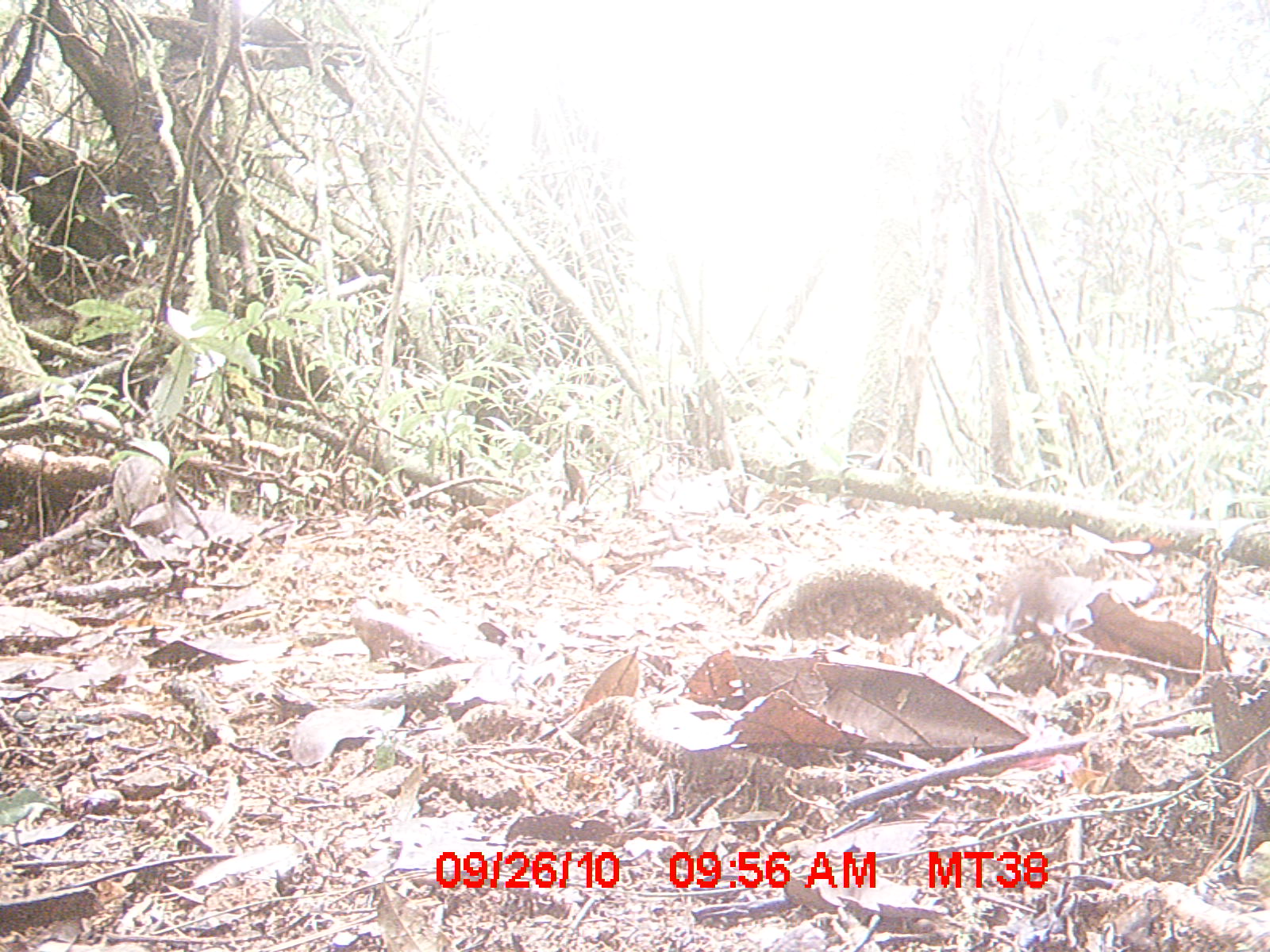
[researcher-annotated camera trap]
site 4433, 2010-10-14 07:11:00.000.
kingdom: Animalia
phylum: Chordata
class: Aves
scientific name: Aves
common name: bird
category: unknown bird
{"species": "unknown bird (bird) (Aves)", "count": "1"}